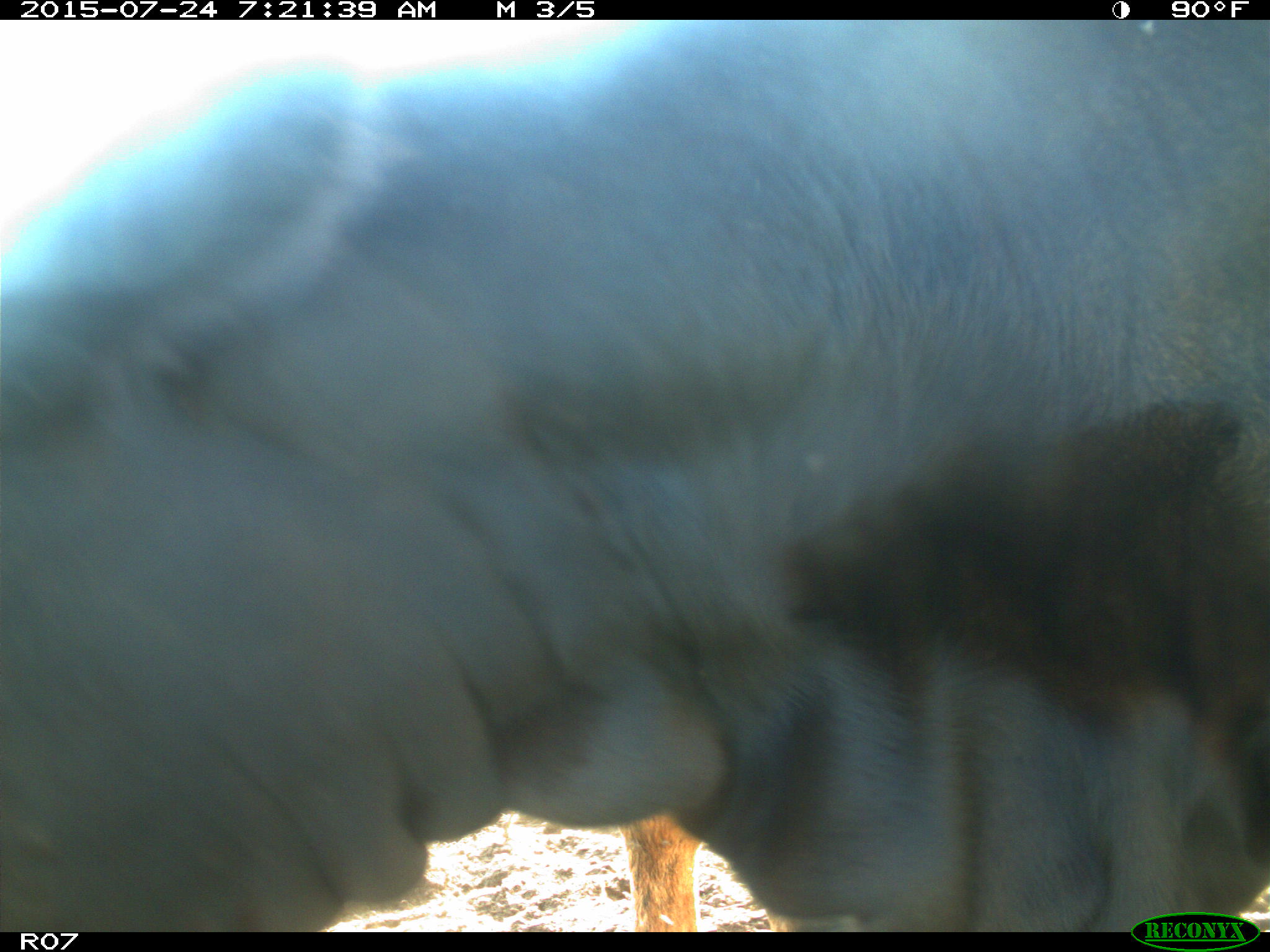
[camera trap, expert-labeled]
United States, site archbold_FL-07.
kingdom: Animalia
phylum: Chordata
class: Mammalia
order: Artiodactyla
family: Bovidae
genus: Bos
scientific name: Bos taurus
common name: domestic cow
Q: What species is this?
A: Bos taurus (domestic cow).